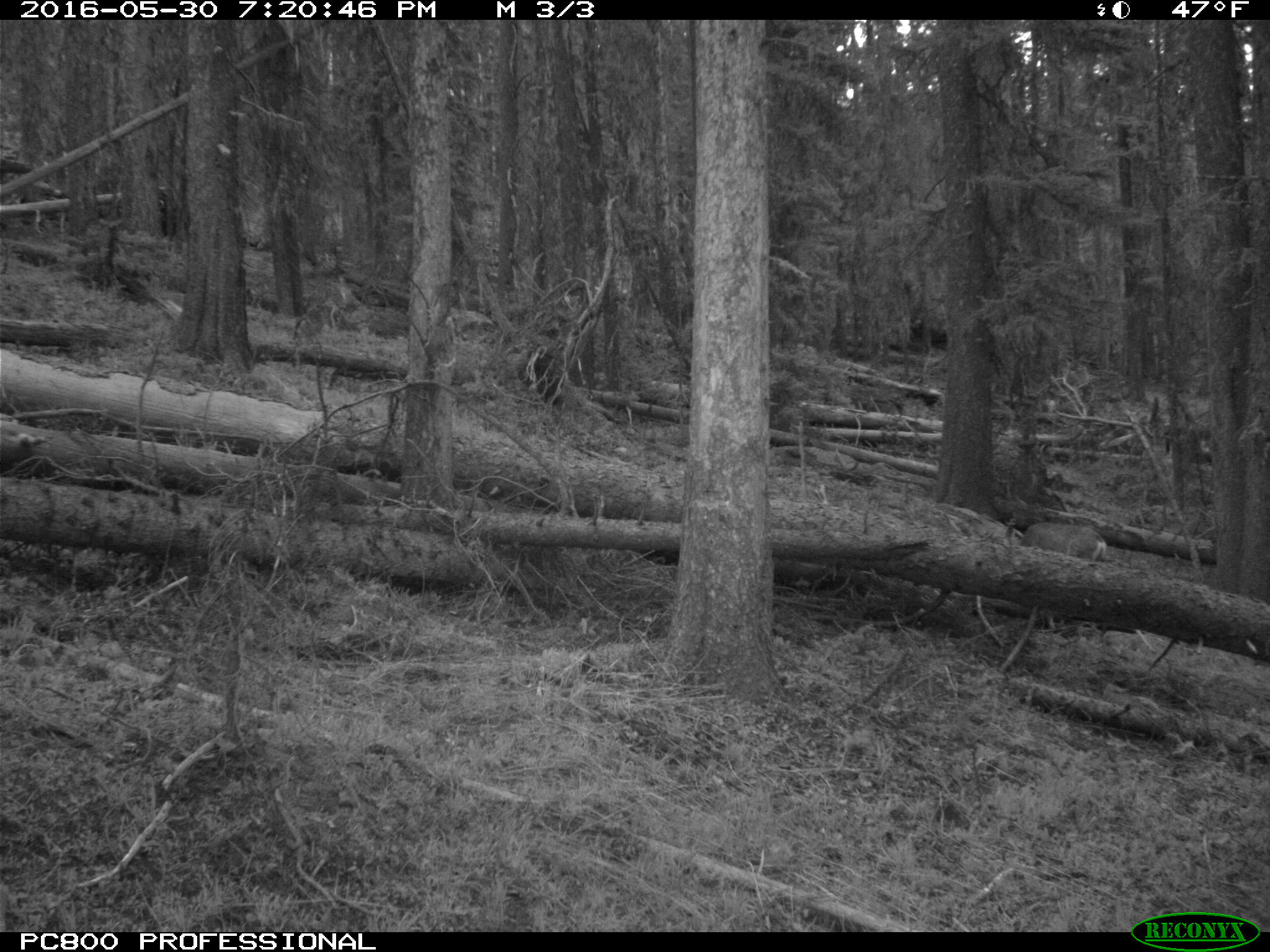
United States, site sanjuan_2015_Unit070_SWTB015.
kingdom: Animalia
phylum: Chordata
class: Mammalia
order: Artiodactyla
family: Cervidae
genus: Odocoileus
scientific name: Odocoileus hemionus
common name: mule deer